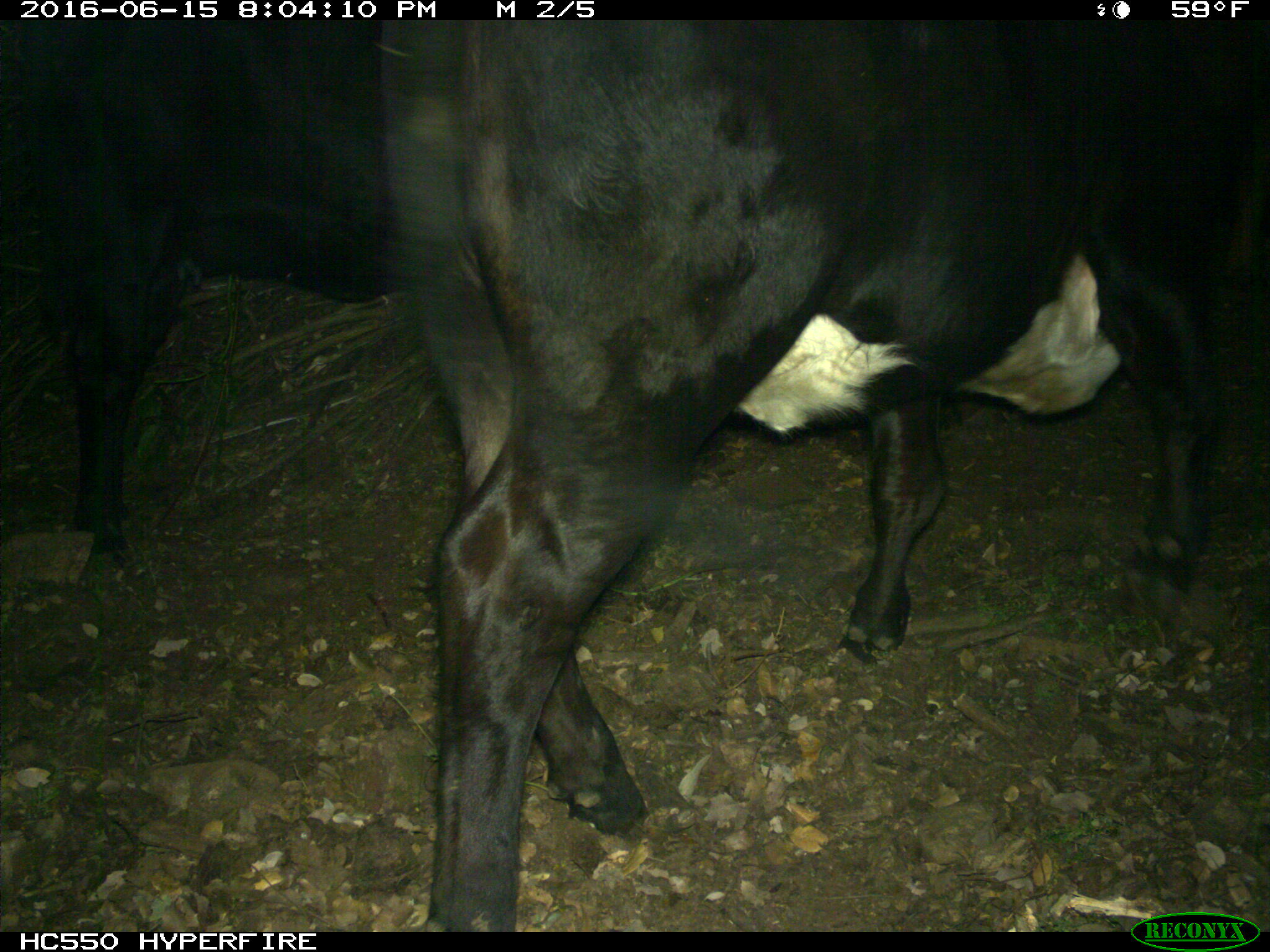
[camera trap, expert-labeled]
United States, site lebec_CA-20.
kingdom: Animalia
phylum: Chordata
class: Mammalia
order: Artiodactyla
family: Bovidae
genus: Bos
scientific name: Bos taurus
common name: domestic cow